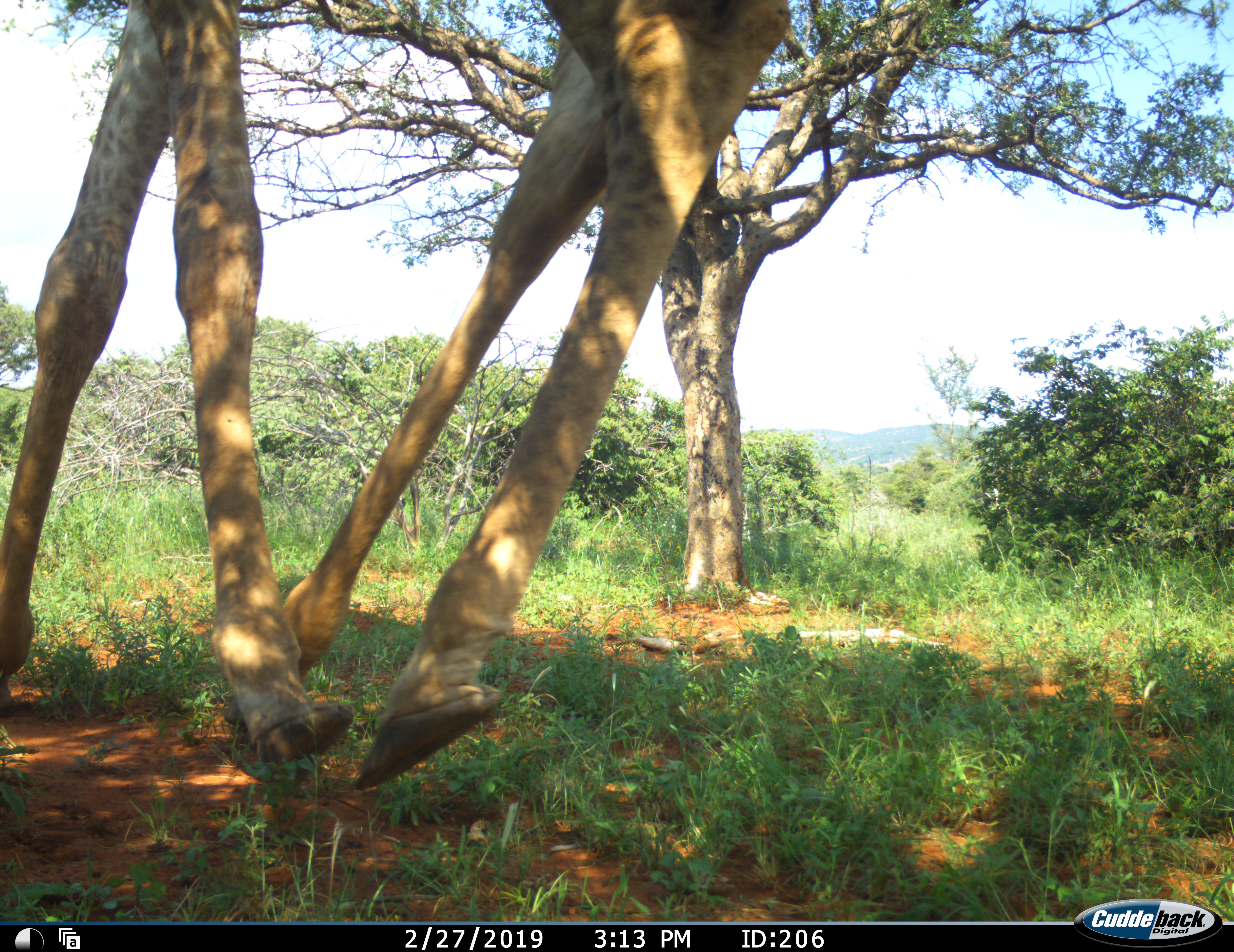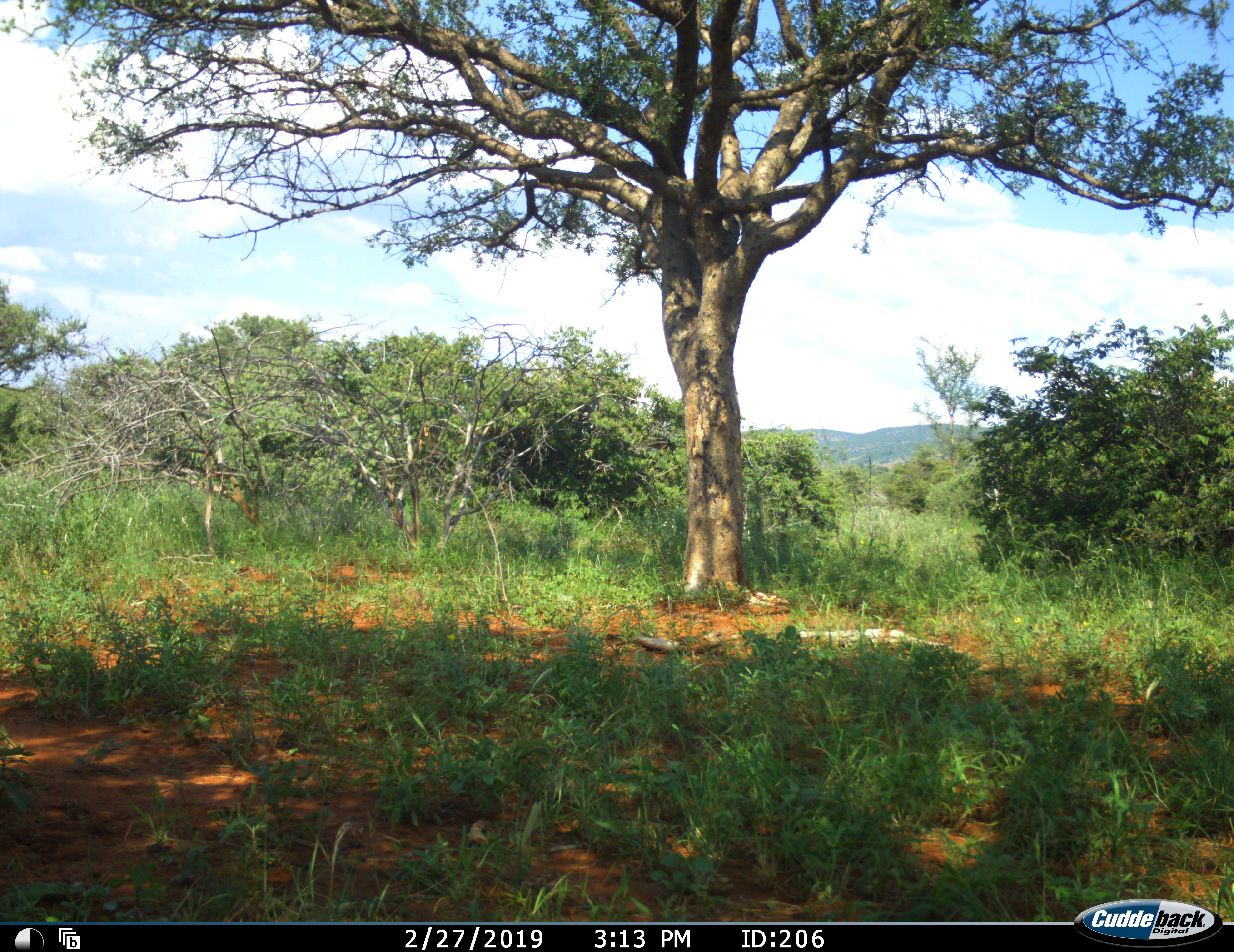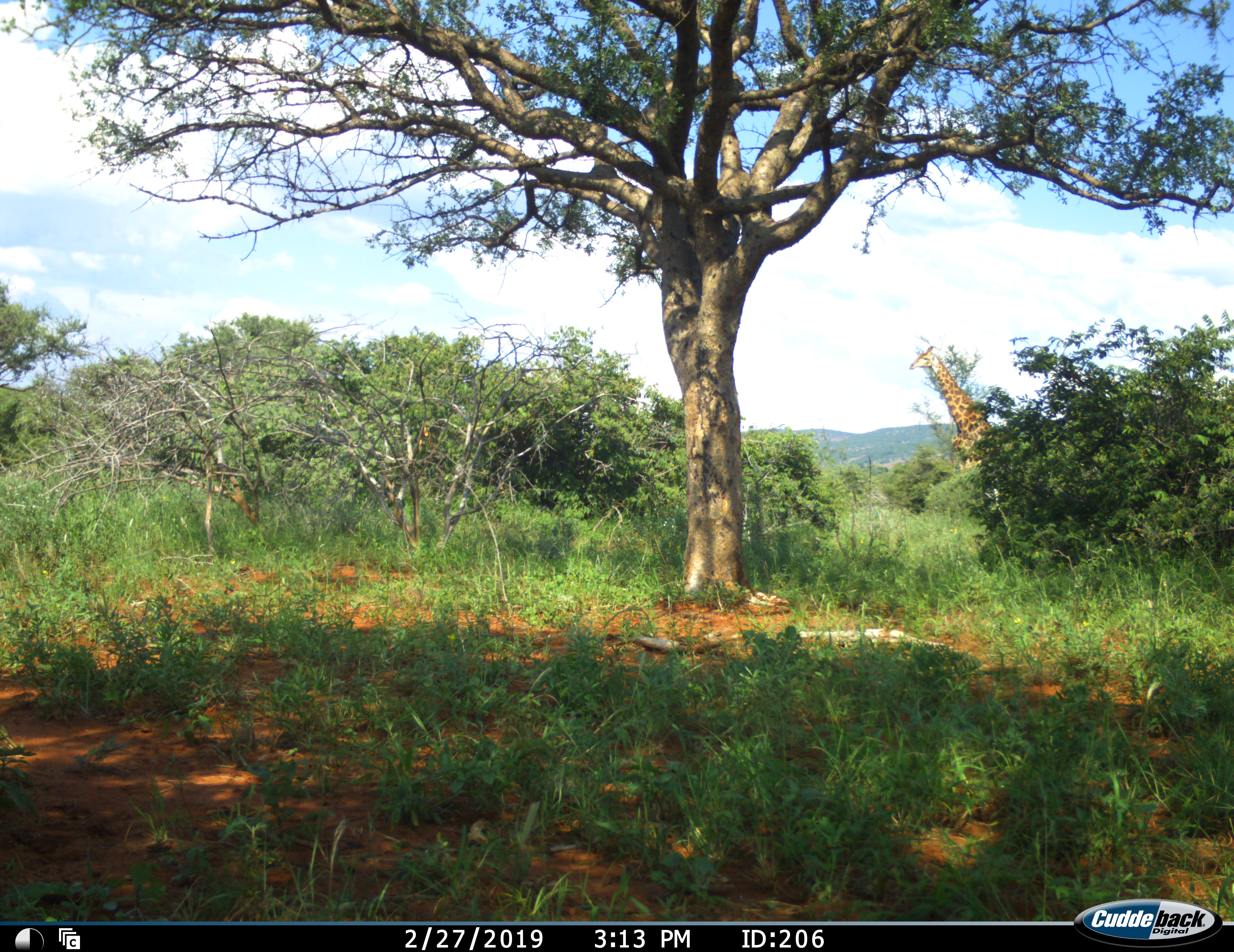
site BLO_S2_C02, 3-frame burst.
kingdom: Animalia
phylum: Chordata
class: Mammalia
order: Artiodactyla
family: Giraffidae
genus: Giraffa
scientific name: Giraffa camelopardalis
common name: giraffe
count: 2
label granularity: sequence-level